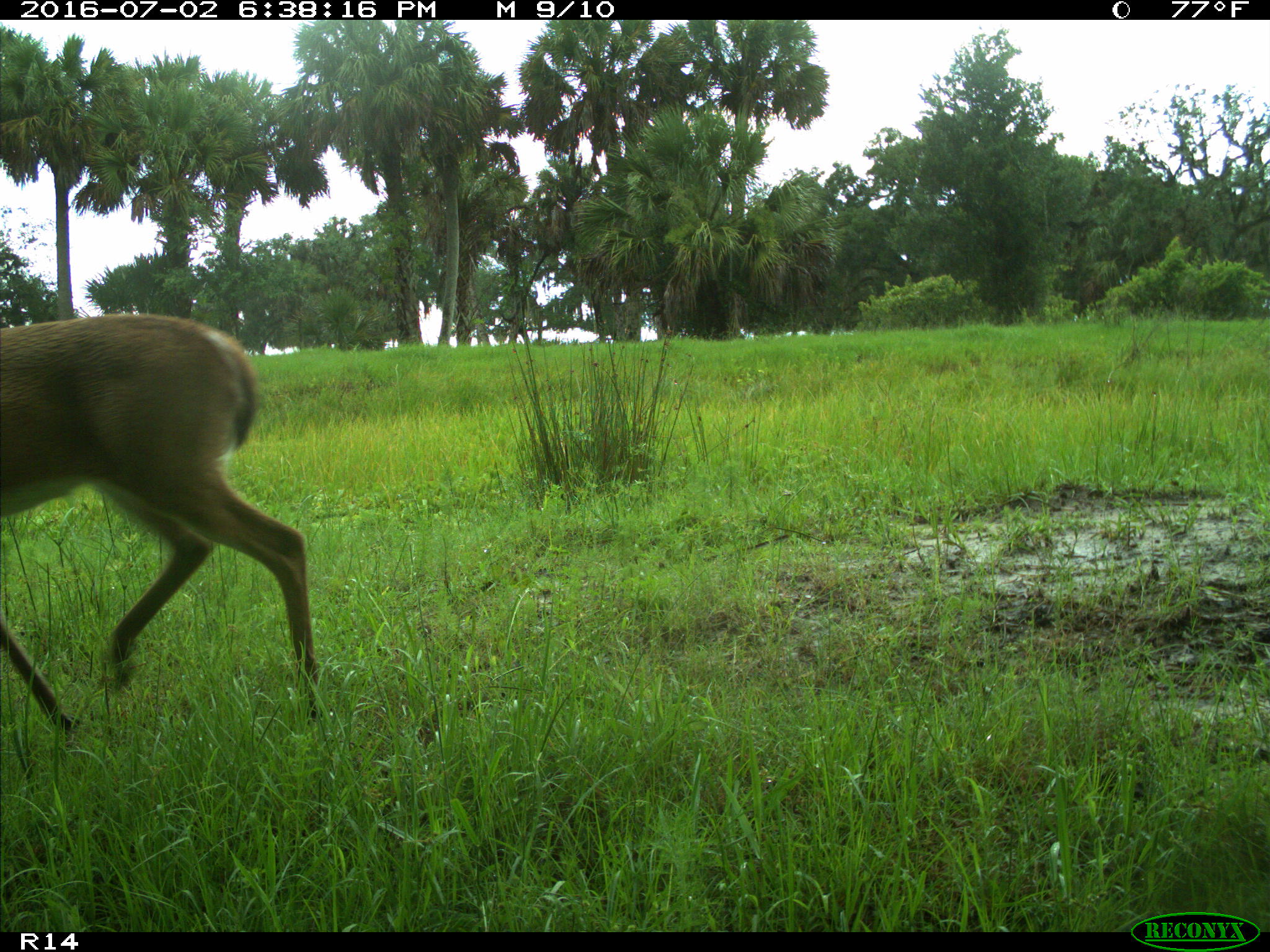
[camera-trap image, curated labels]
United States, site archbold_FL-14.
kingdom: Animalia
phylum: Chordata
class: Mammalia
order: Artiodactyla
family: Cervidae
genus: Odocoileus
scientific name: Odocoileus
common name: deer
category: unidentified deer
Unidentified deer (deer) (Odocoileus).